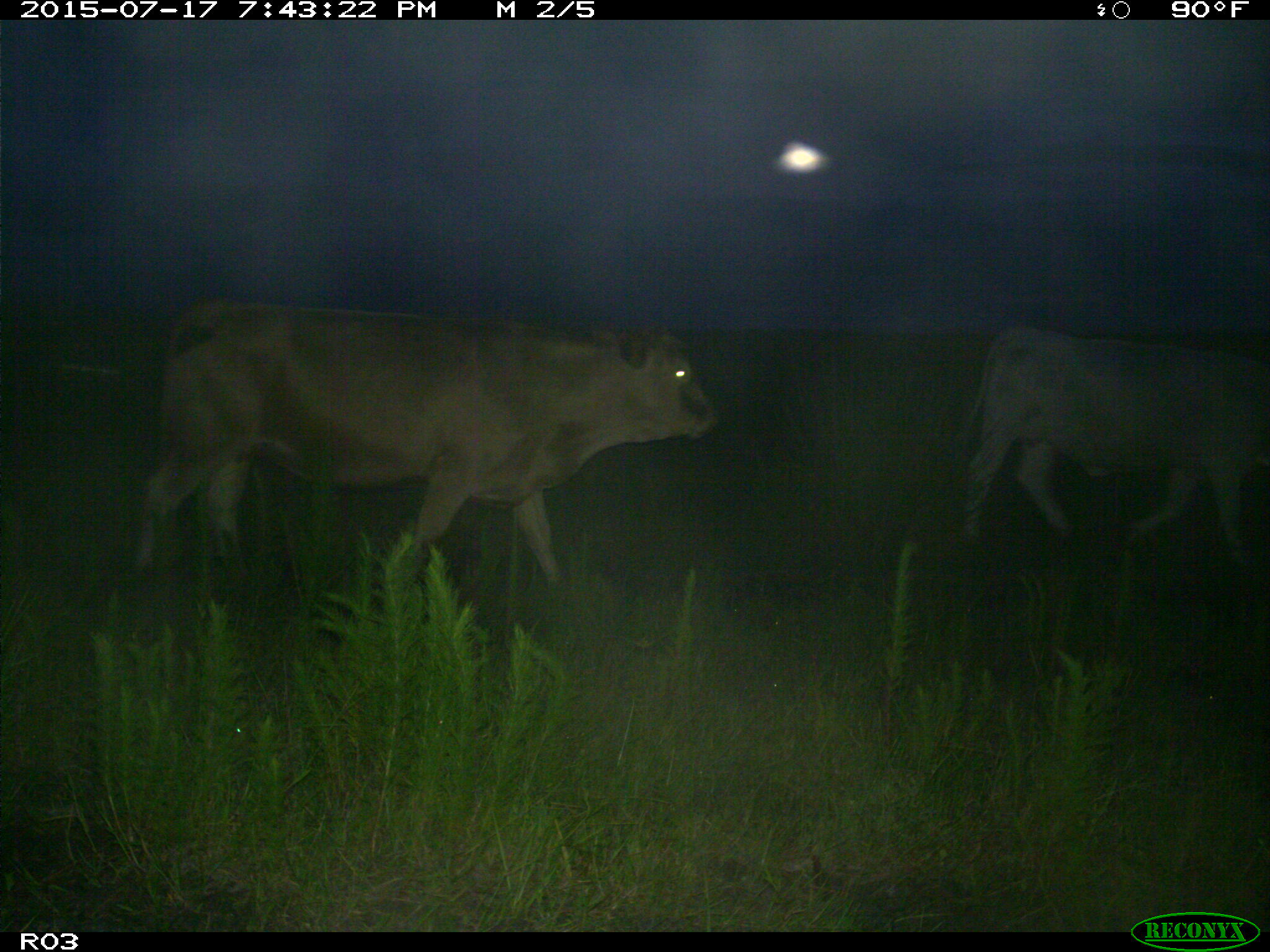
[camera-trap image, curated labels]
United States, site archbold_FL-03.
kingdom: Animalia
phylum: Chordata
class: Mammalia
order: Artiodactyla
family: Bovidae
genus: Bos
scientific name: Bos taurus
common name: domestic cow